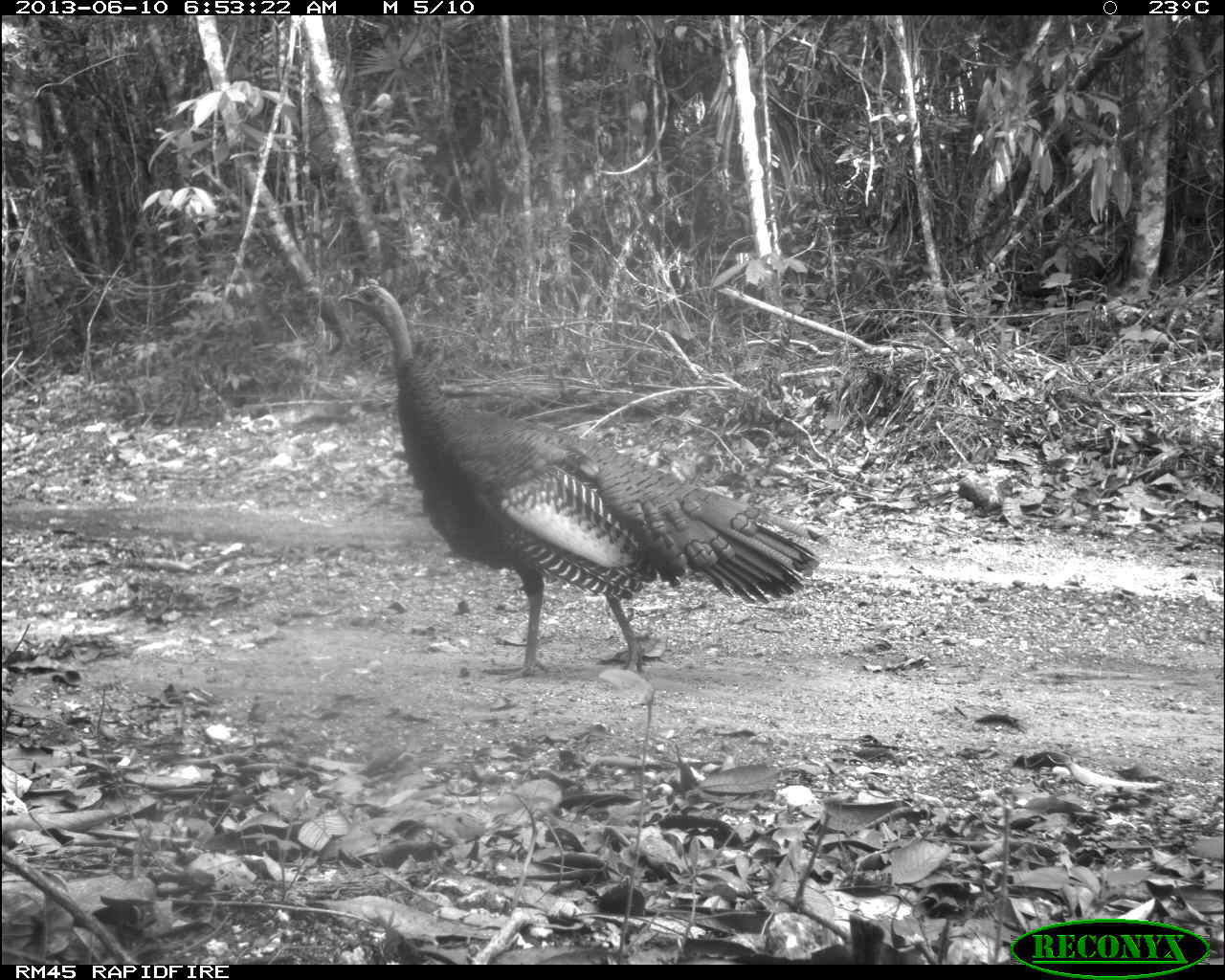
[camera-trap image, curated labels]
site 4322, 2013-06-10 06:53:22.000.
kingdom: Animalia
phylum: Chordata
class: Aves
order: Galliformes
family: Phasianidae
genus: Meleagris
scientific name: Meleagris ocellata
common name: ocellated turkey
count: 1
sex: male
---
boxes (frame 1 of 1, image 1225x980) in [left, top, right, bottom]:
meleagris ocellata: [332, 275, 826, 681]